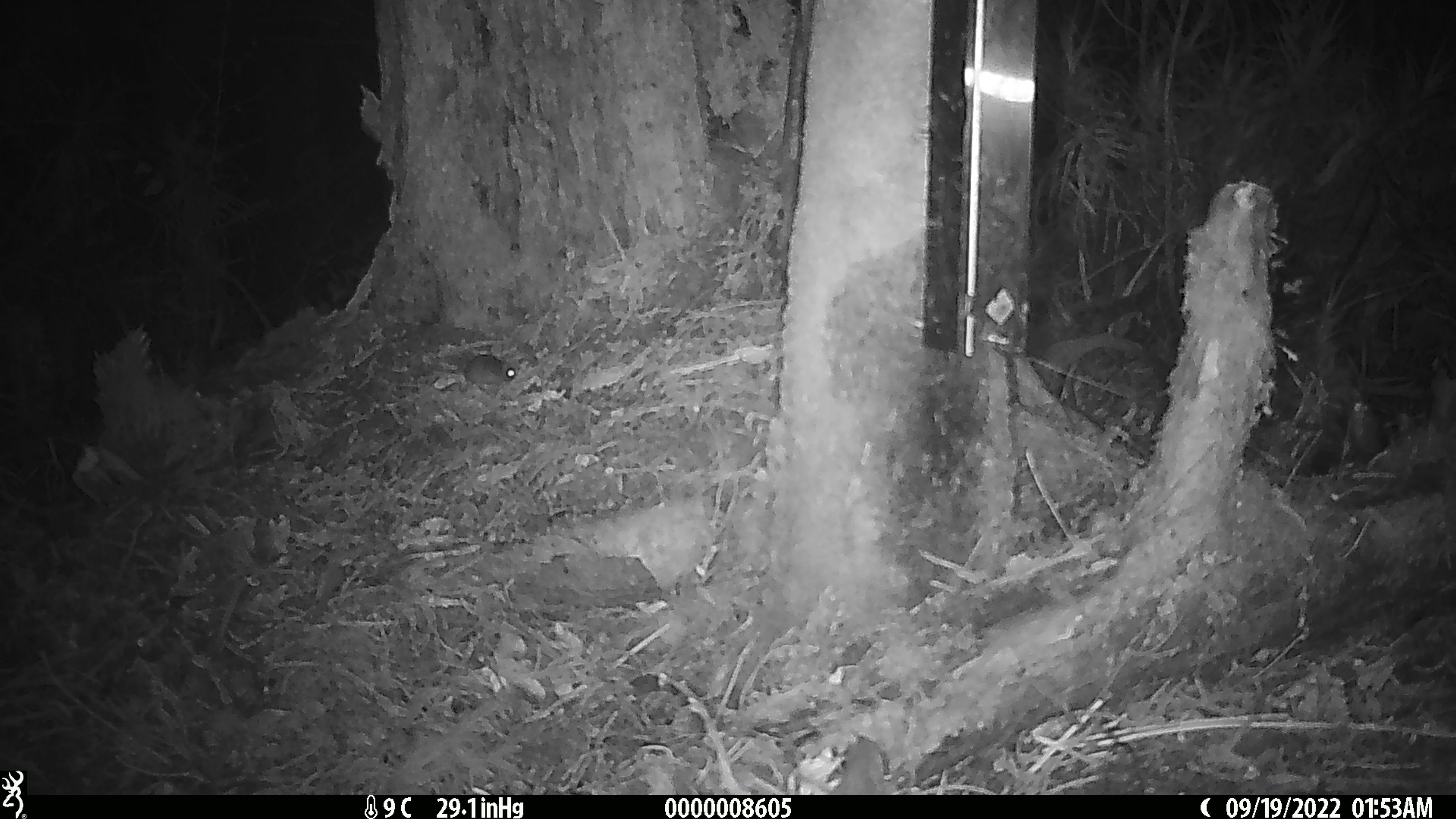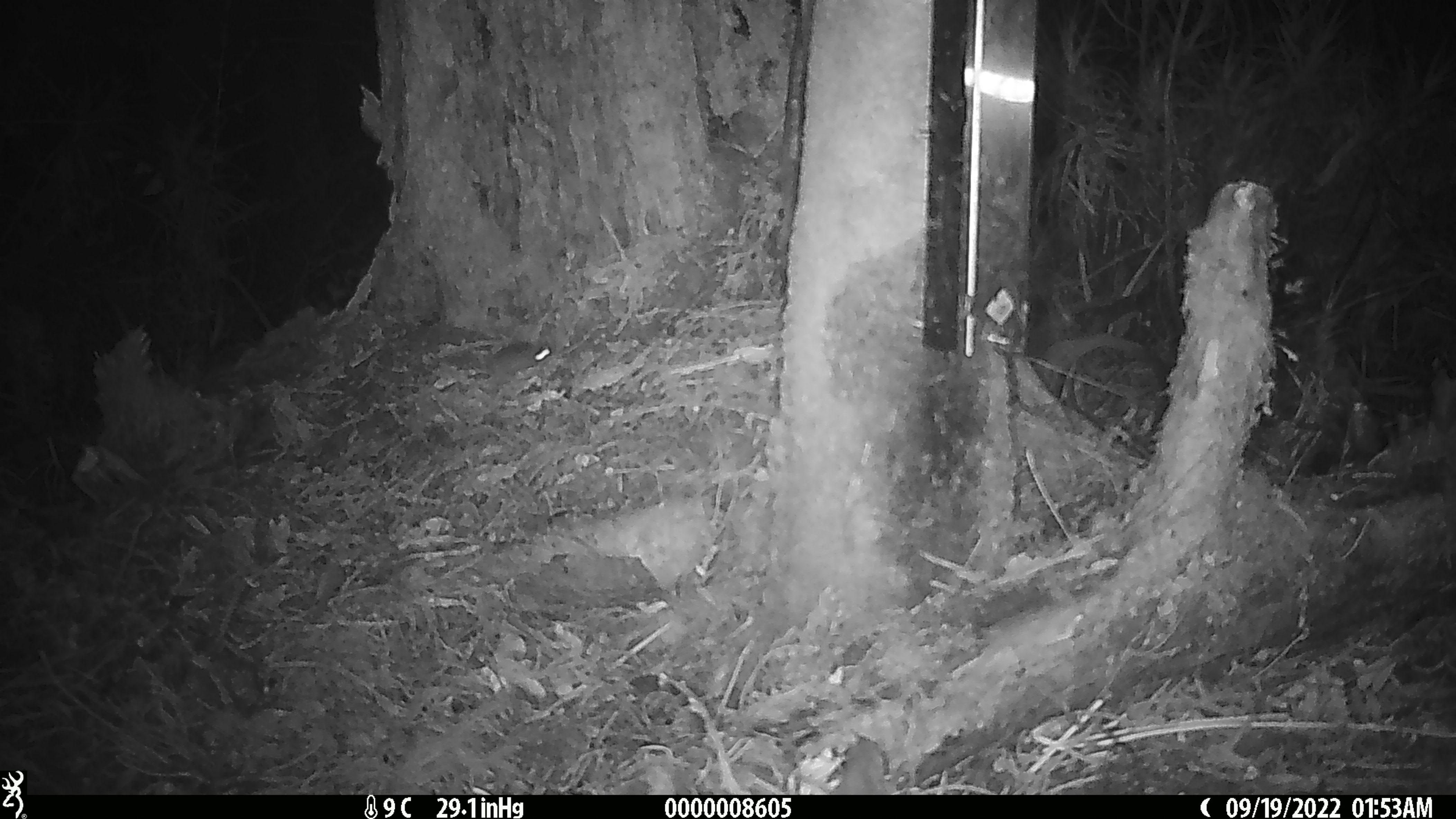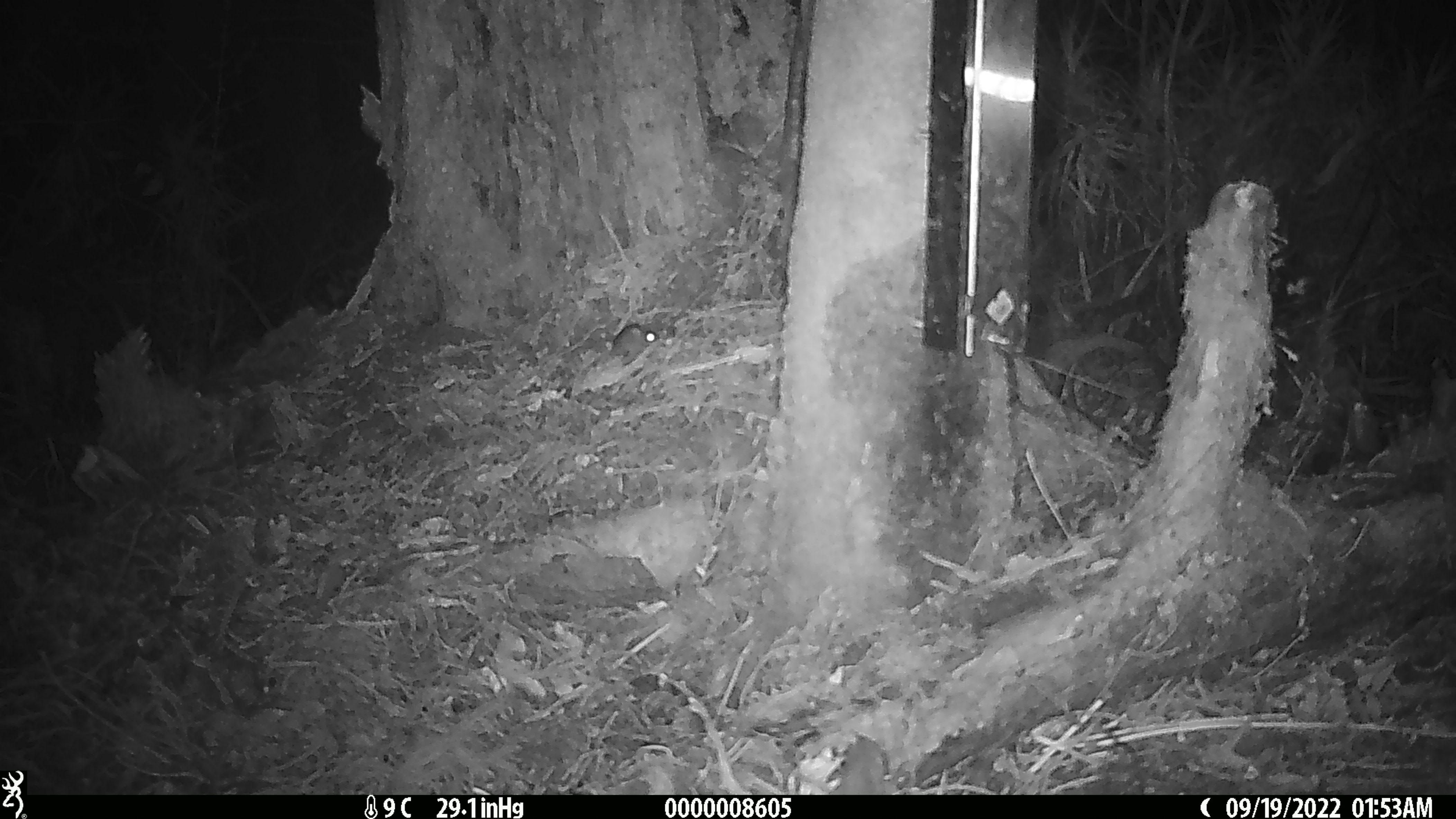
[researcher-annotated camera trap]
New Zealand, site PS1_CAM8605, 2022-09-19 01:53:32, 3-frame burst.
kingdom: Animalia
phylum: Chordata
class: Mammalia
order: Rodentia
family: Muridae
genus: Mus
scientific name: Mus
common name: mouse